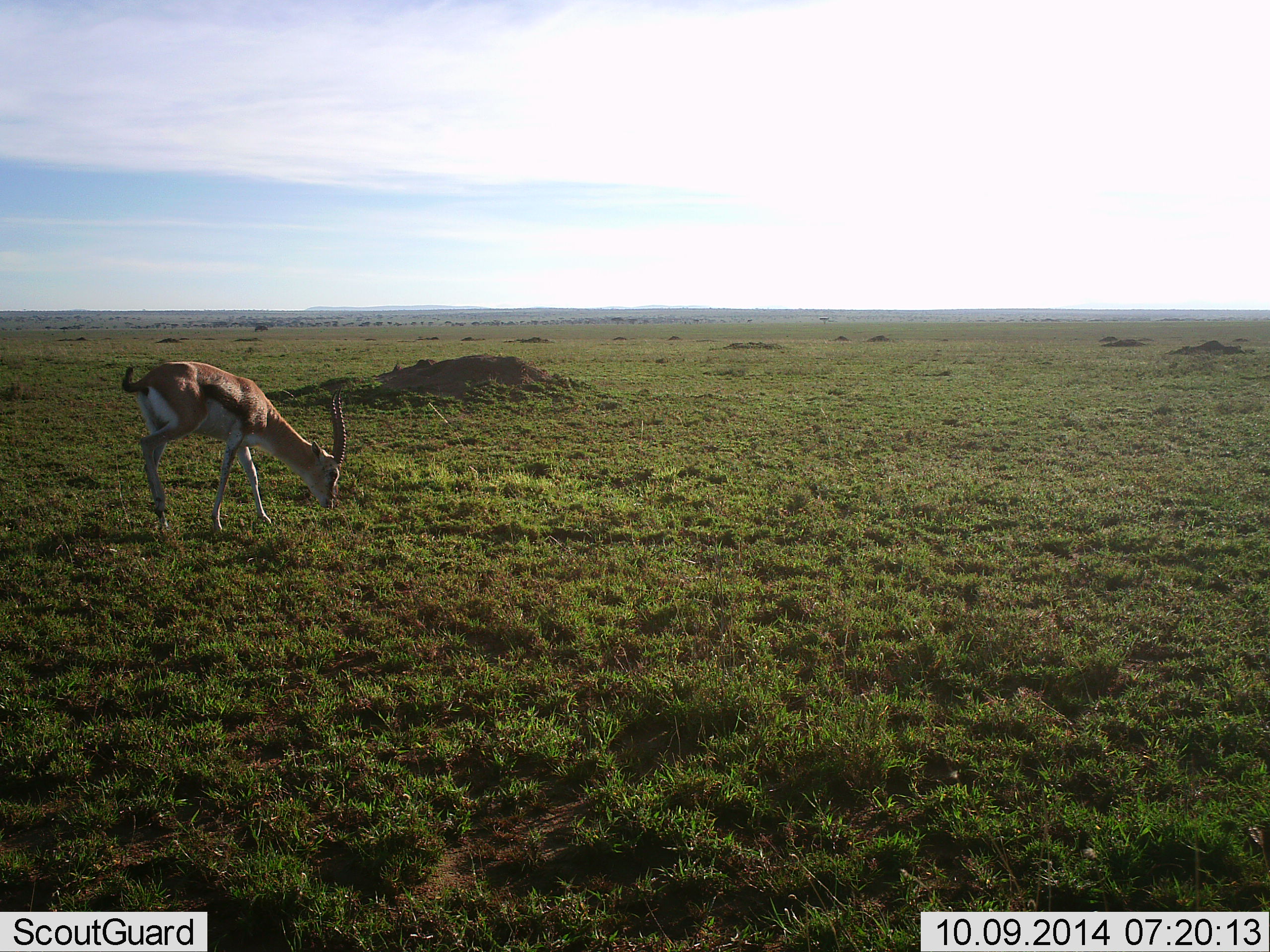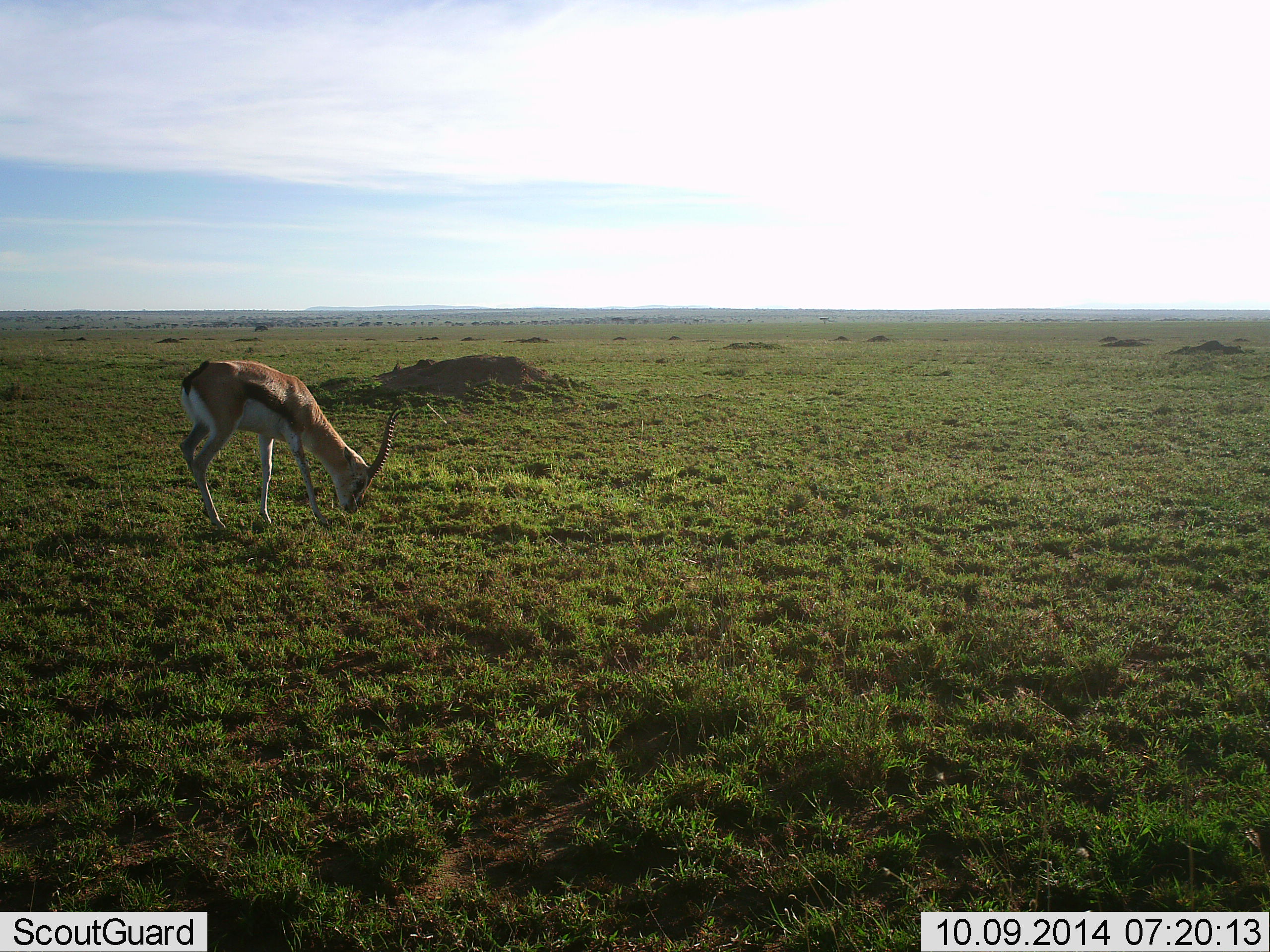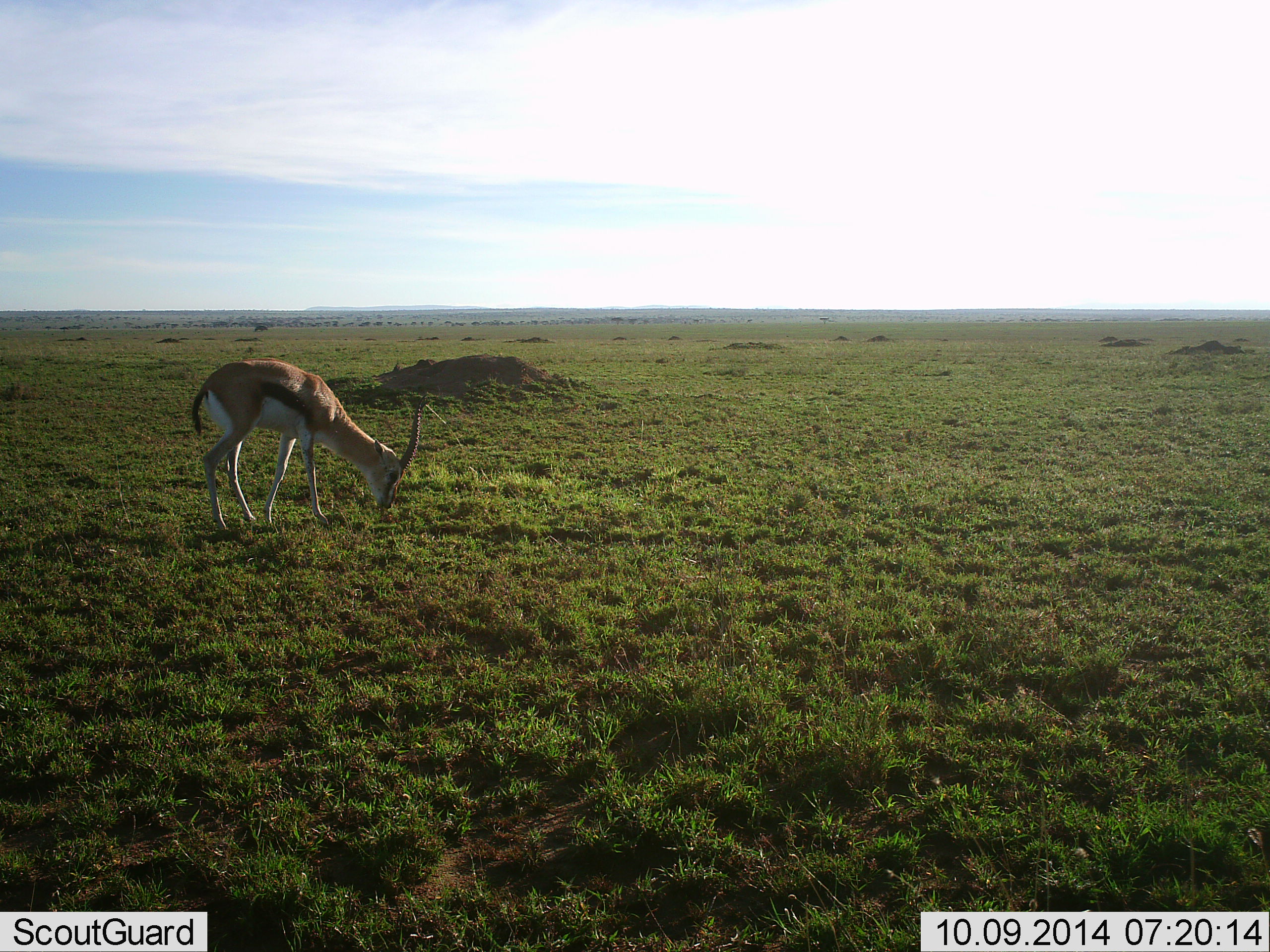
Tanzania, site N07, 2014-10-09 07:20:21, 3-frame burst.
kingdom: Animalia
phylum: Chordata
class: Mammalia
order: Artiodactyla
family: Bovidae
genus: Eudorcas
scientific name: Eudorcas thomsonii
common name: thomson's gazelle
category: gazellethomsons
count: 1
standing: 10%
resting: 0%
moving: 40%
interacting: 0%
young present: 0%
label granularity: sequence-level